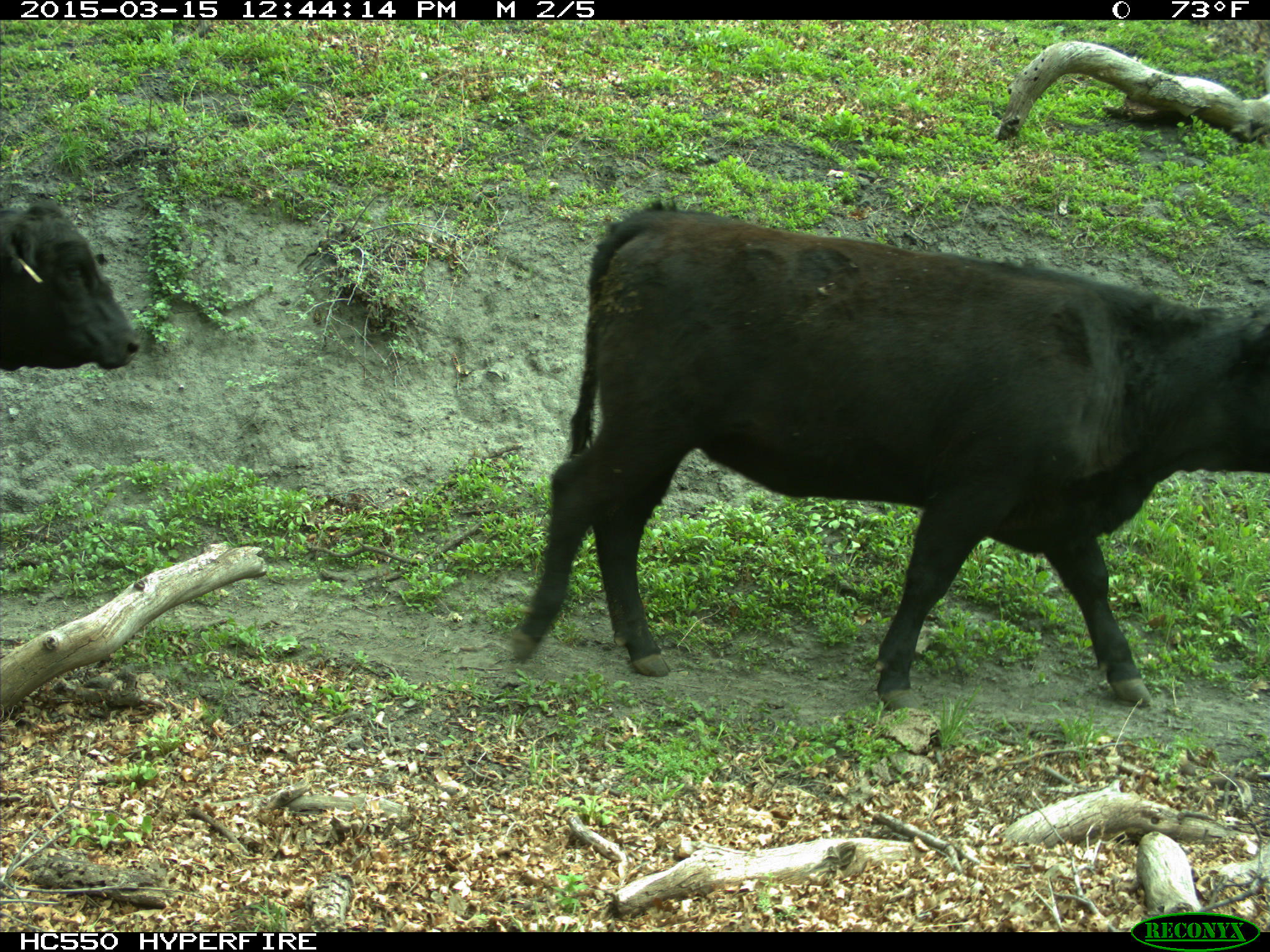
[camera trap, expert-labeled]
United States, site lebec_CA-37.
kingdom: Animalia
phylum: Chordata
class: Mammalia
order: Artiodactyla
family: Bovidae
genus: Bos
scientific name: Bos taurus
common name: domestic cow